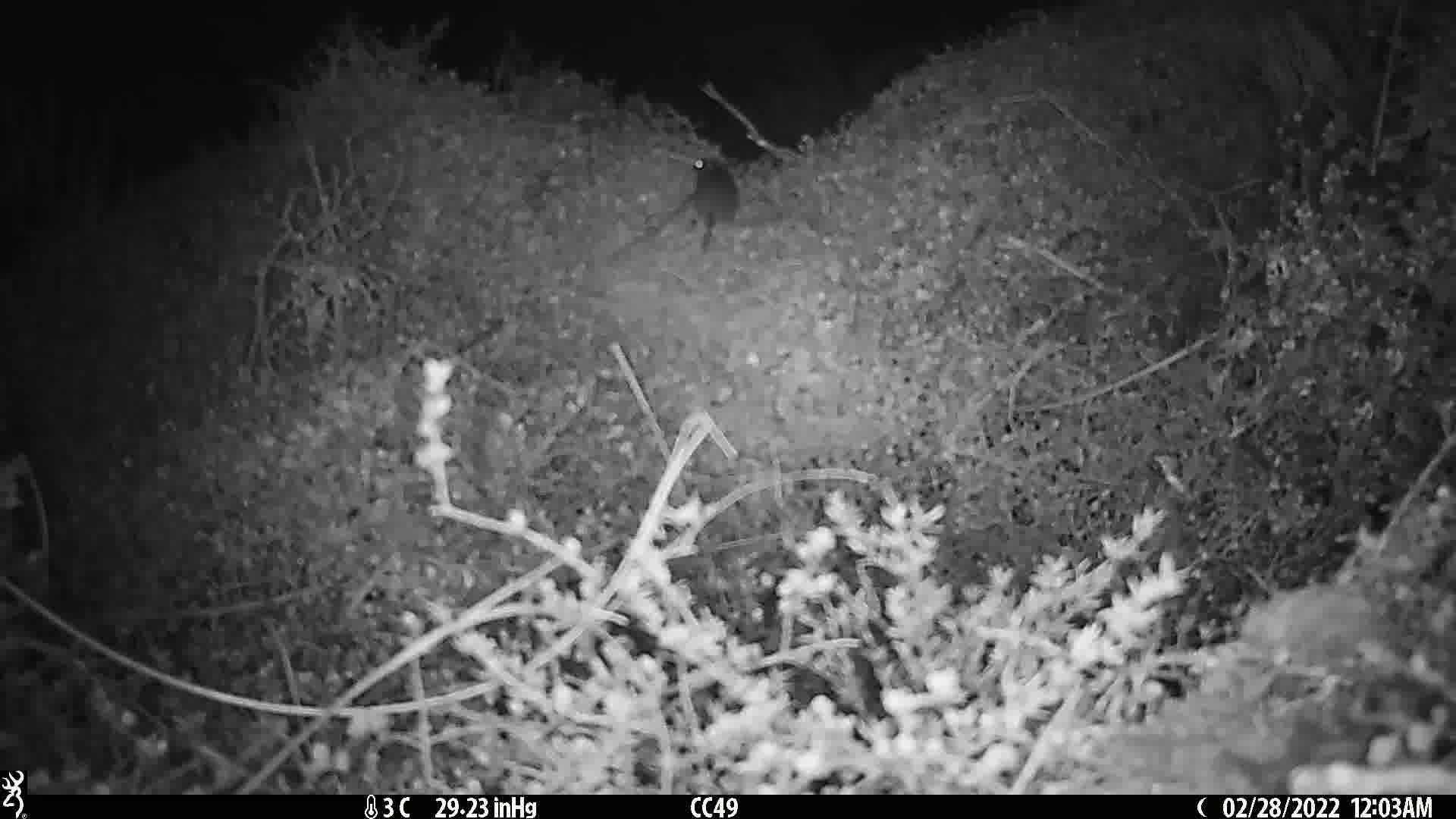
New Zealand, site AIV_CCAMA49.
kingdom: Animalia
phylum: Chordata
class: Mammalia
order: Rodentia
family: Muridae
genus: Mus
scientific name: Mus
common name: mouse